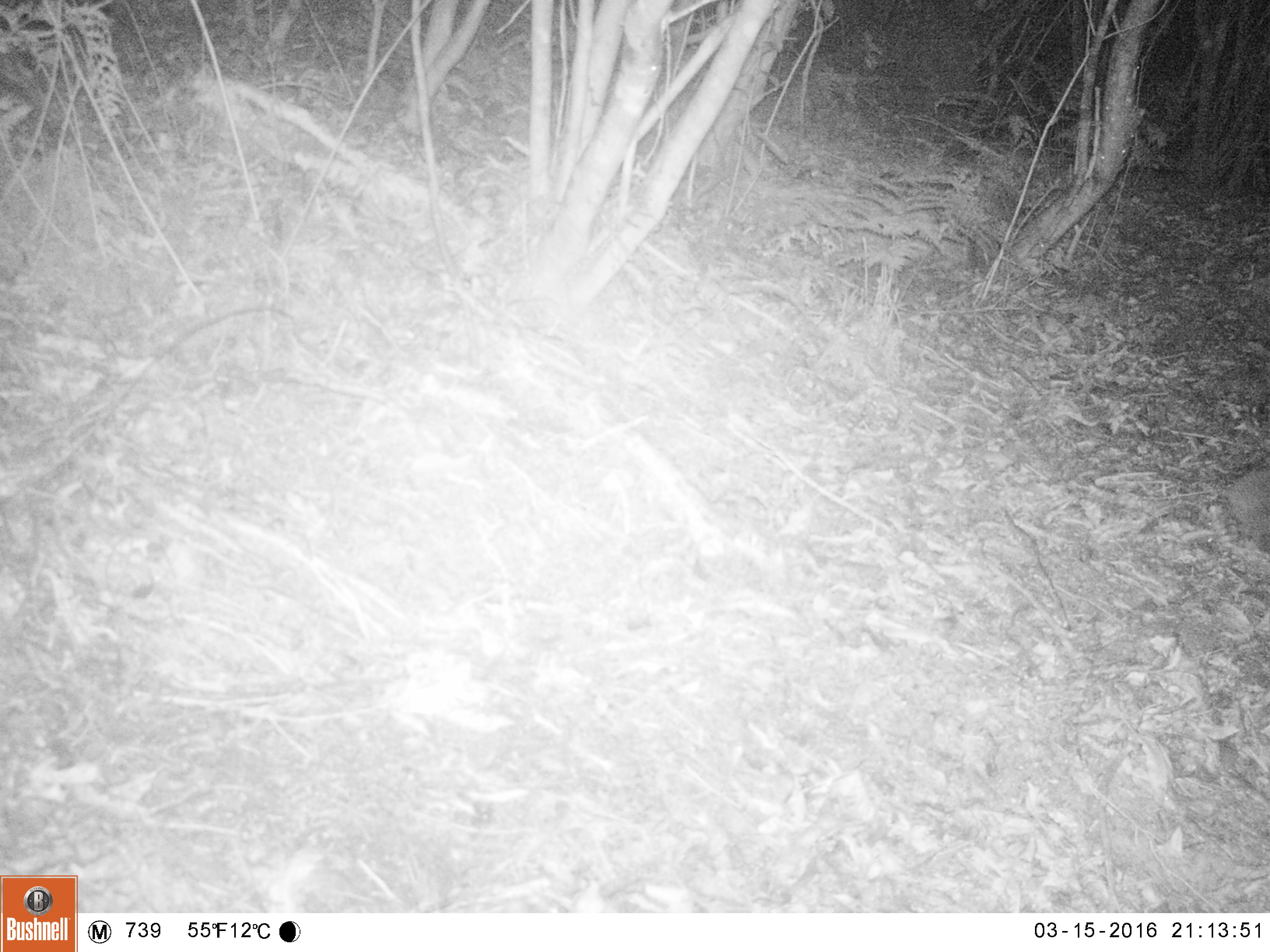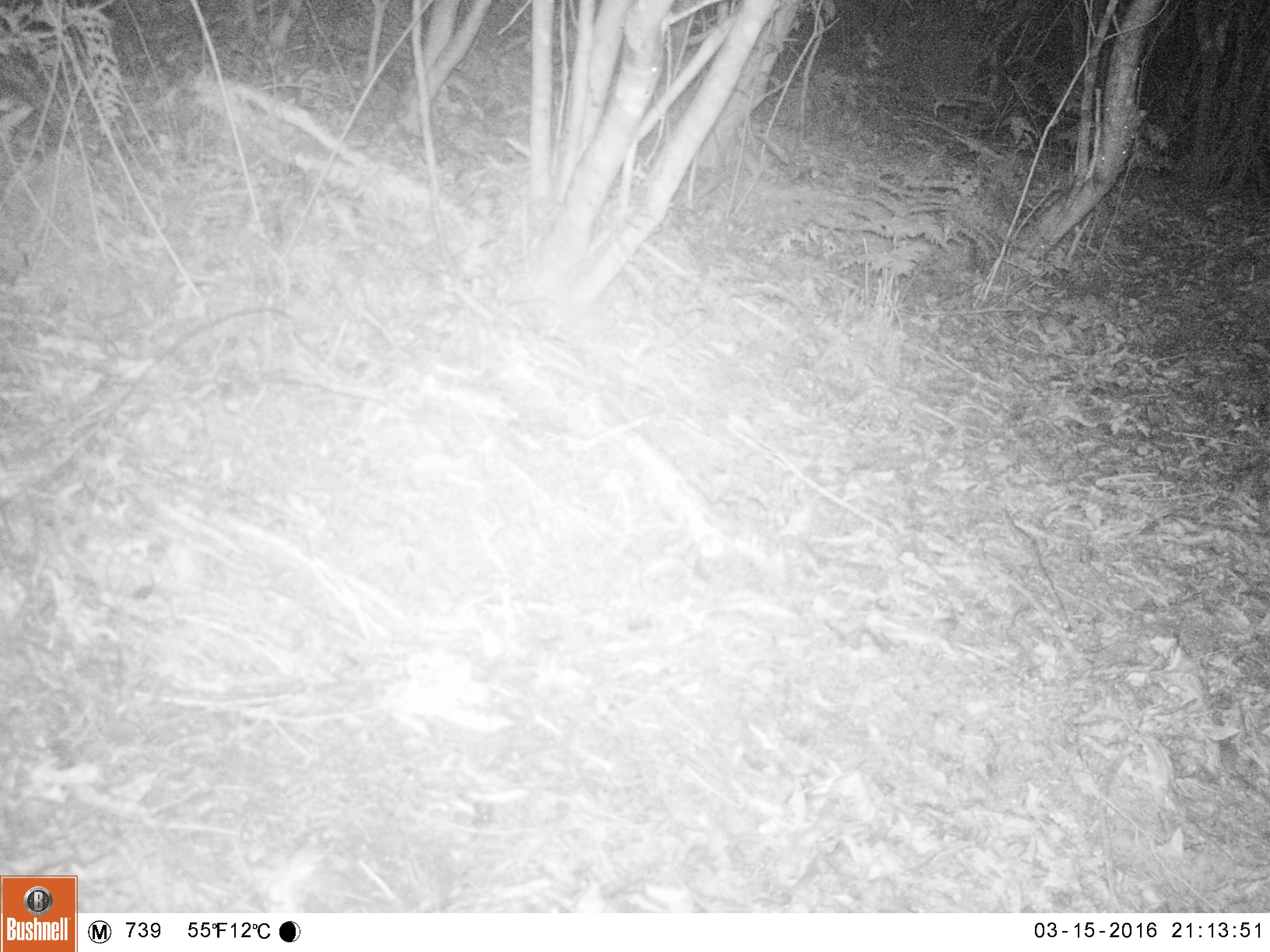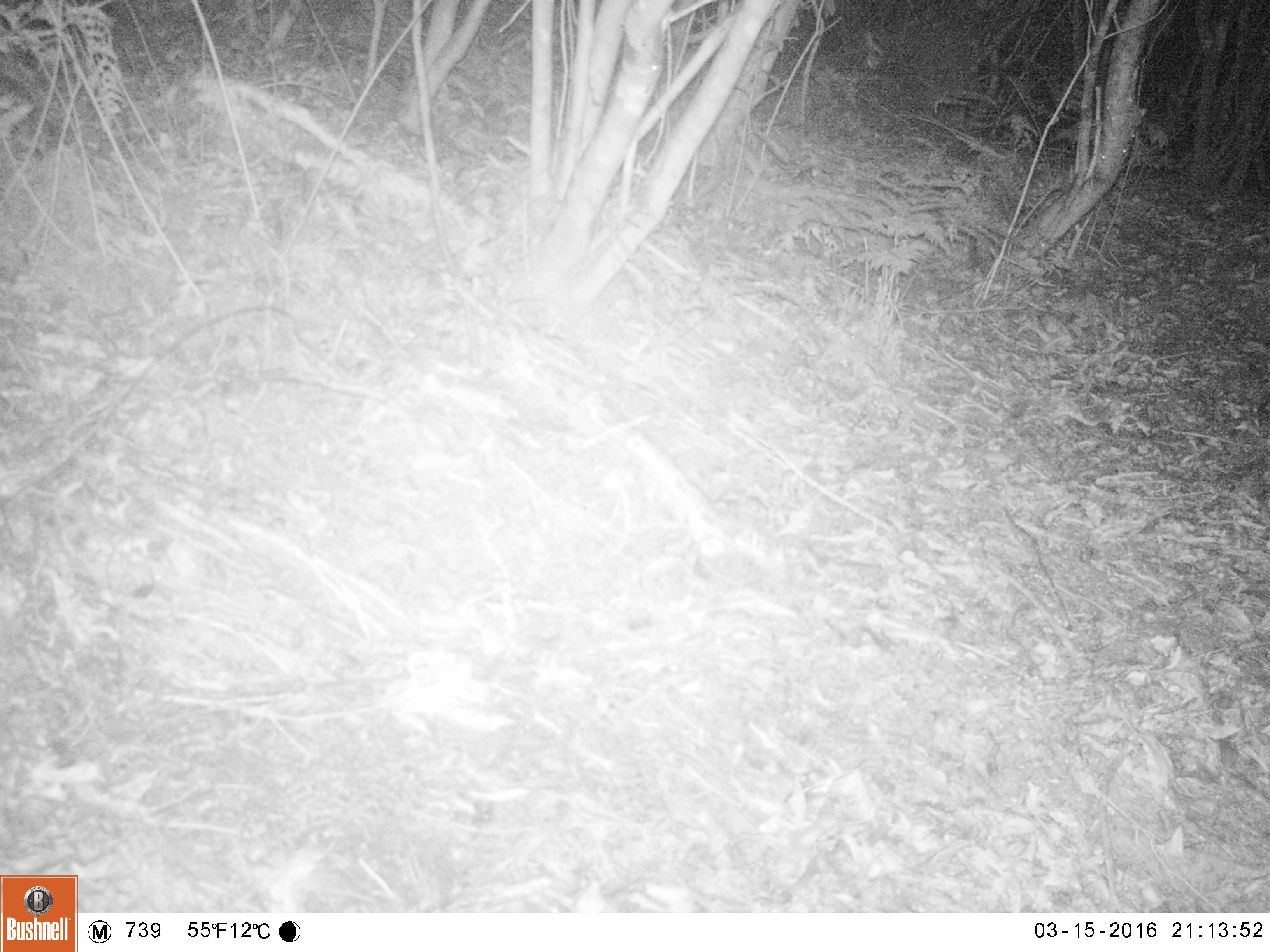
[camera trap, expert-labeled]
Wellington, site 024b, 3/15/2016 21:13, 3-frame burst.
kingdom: Animalia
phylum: Chordata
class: Mammalia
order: Eulipotyphla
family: Erinaceidae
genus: Erinaceus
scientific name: Erinaceus europaeus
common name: hedgehog